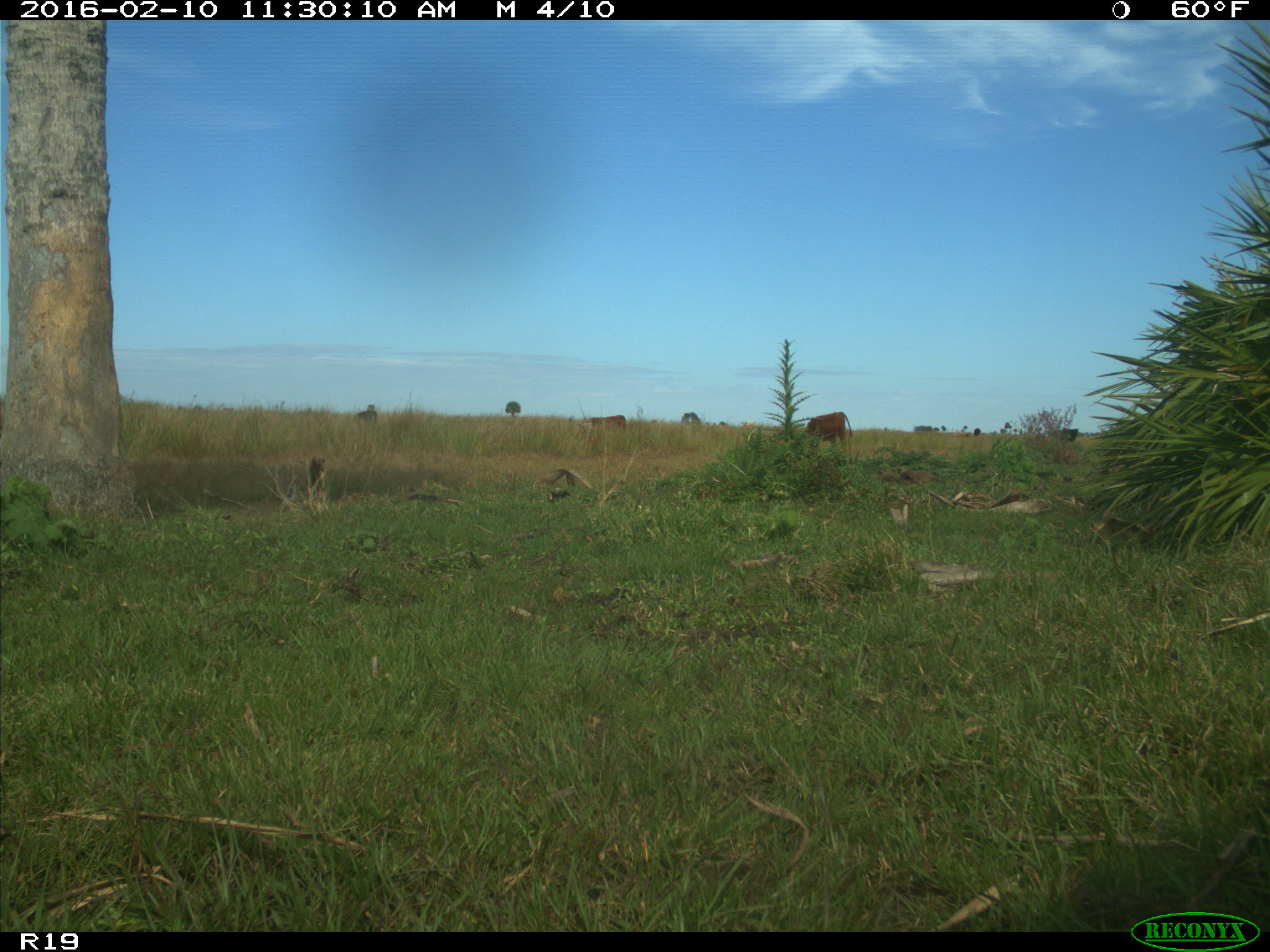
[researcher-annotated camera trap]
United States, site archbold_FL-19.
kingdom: Animalia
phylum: Chordata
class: Mammalia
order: Artiodactyla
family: Bovidae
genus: Bos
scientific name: Bos taurus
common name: domestic cow